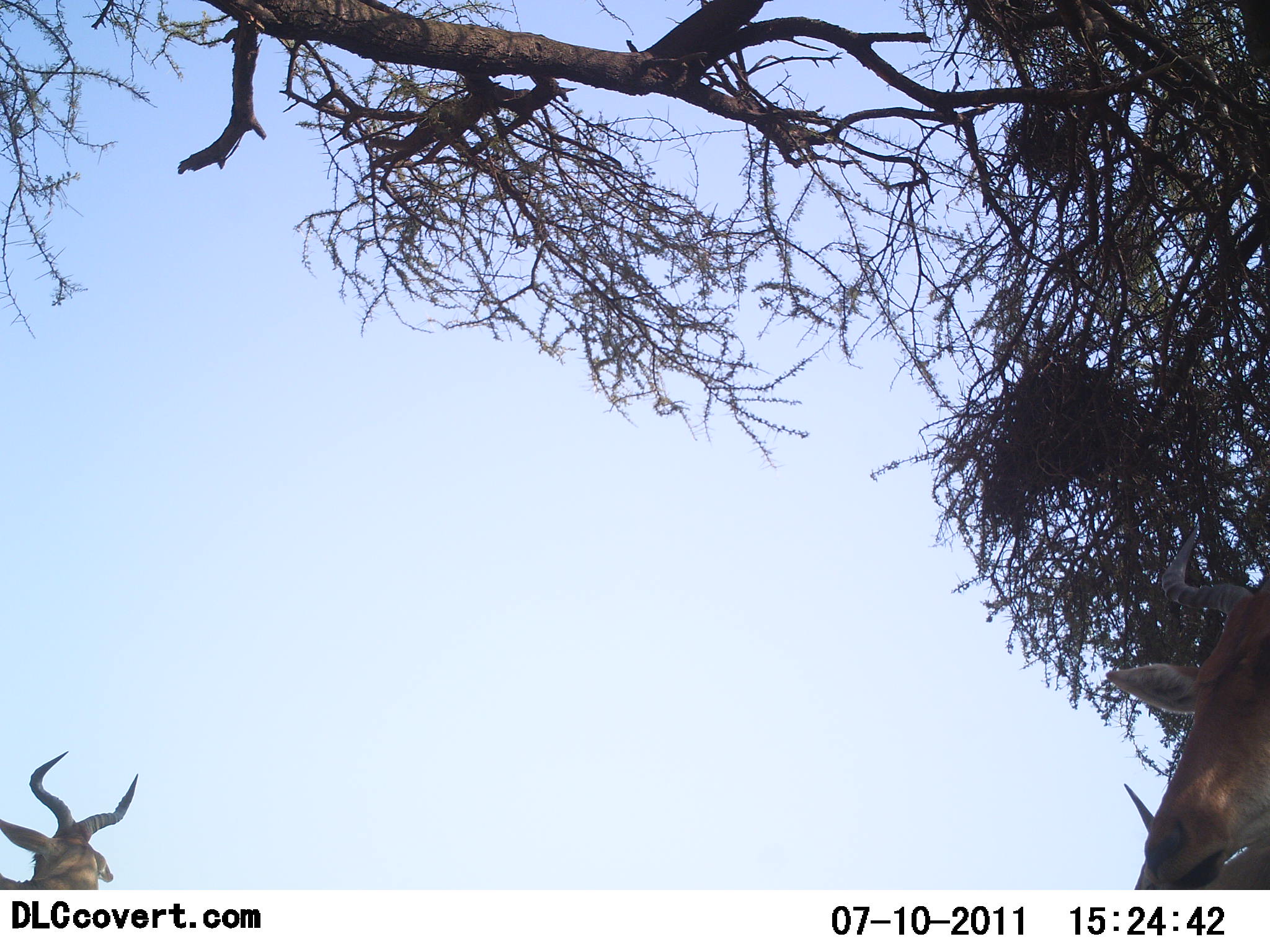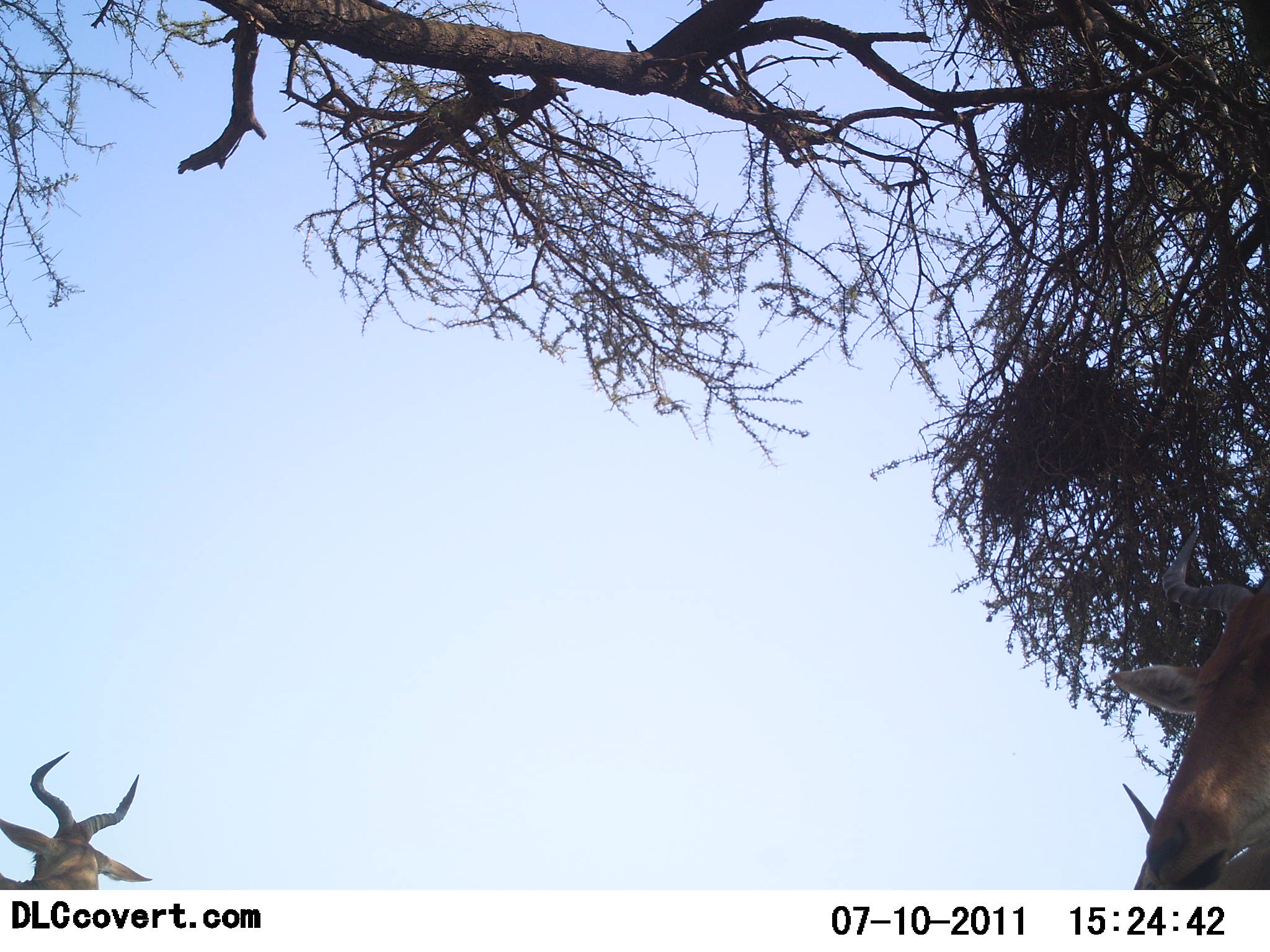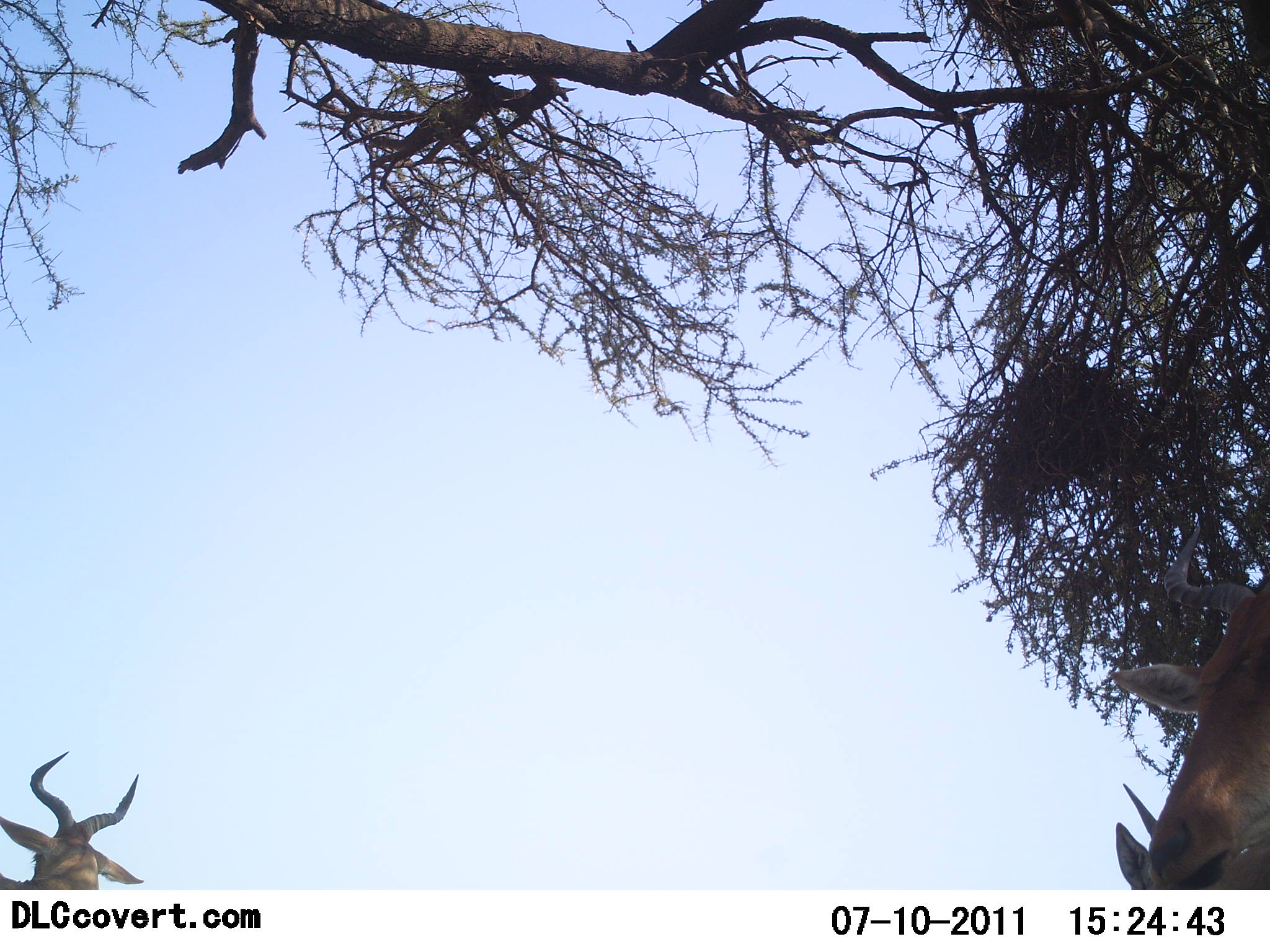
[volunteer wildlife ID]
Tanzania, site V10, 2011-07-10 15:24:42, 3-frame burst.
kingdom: Animalia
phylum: Chordata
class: Mammalia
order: Artiodactyla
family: Bovidae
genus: Alcelaphus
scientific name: Alcelaphus buselaphus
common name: hartebeest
Hartebeest (Alcelaphus buselaphus), count 3. Behavior (volunteer vote fractions): standing 82%, resting 45%, moving 0%, interacting 0%. Young present (vote fraction): 0%. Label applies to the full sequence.